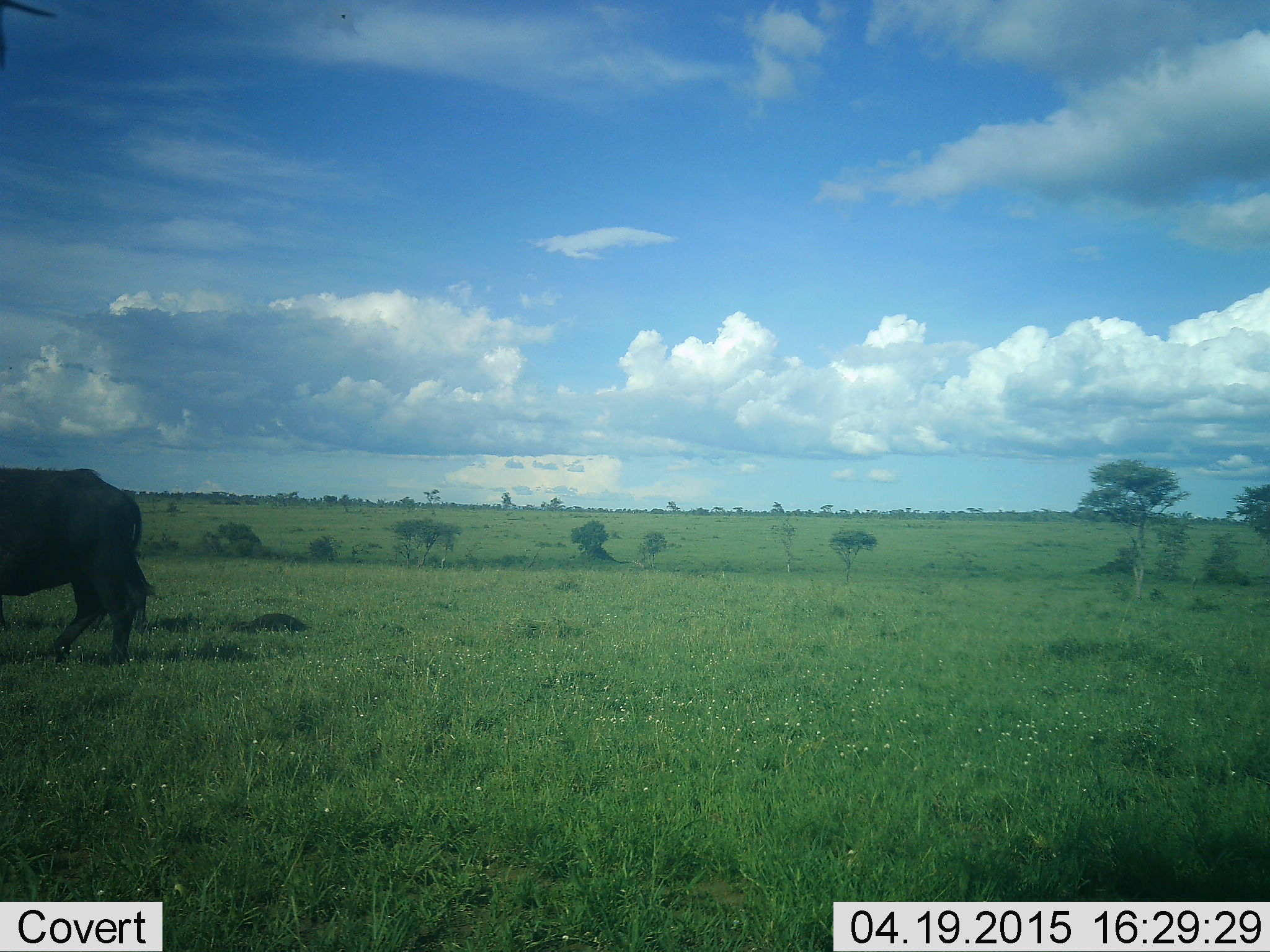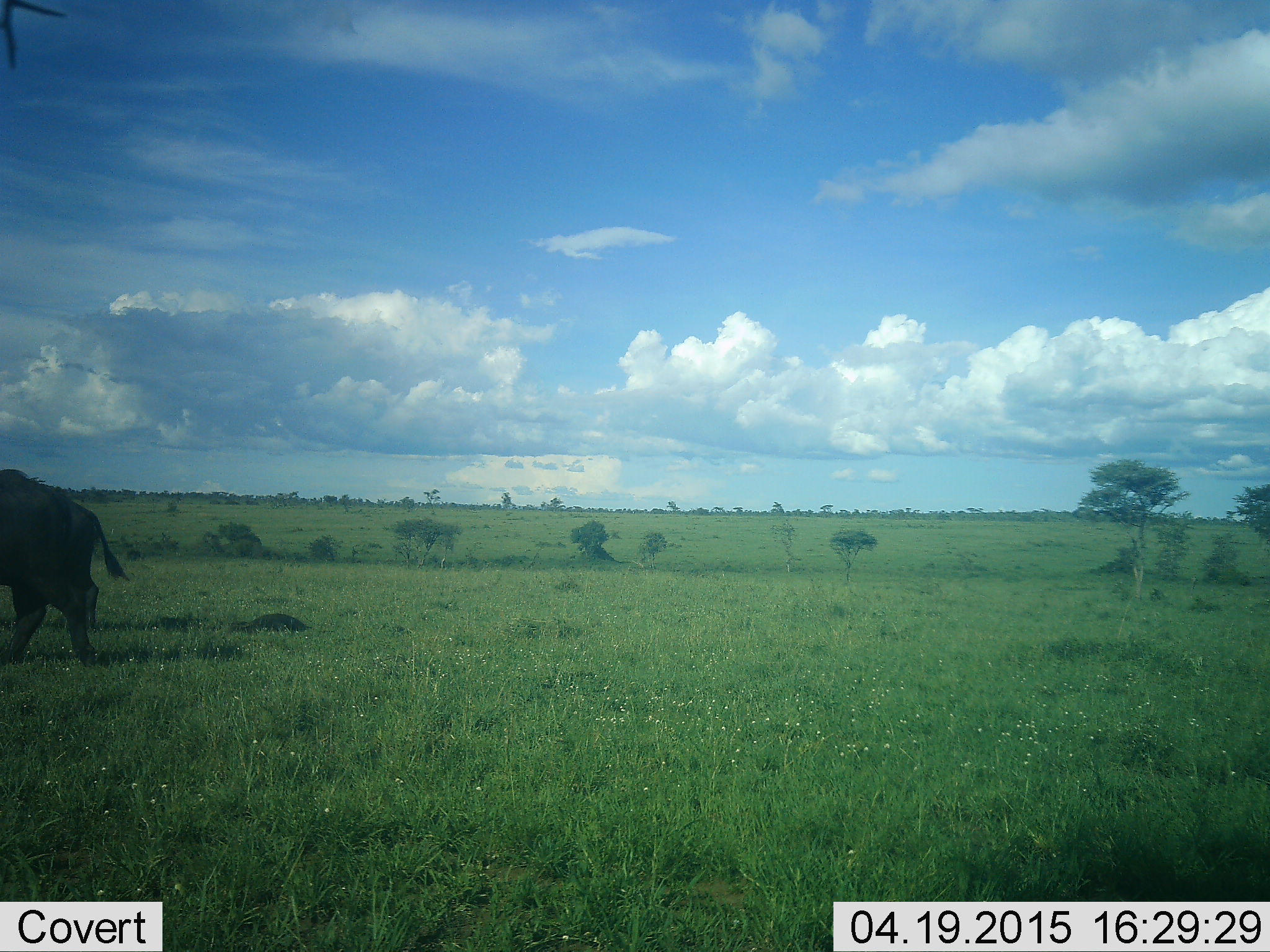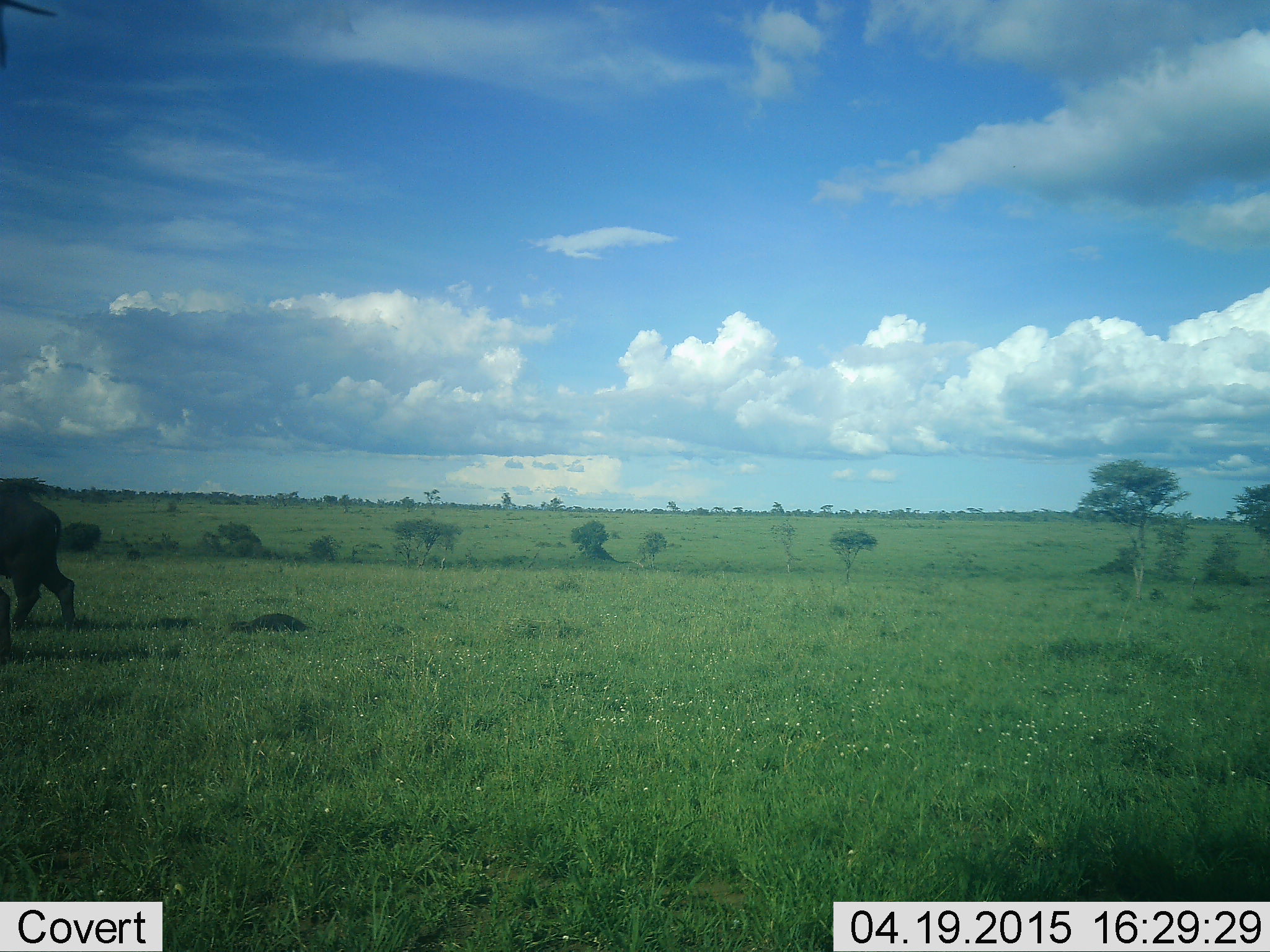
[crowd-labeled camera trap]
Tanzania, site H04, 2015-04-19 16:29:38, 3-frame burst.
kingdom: Animalia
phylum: Chordata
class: Mammalia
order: Artiodactyla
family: Bovidae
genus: Syncerus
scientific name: Syncerus caffer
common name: cape buffalo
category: buffalo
Buffalo (cape buffalo) (Syncerus caffer), count 2. Behavior (volunteer vote fractions): standing 10%, resting 0%, moving 90%, interacting 0%. Young present (vote fraction): 0%. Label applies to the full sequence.